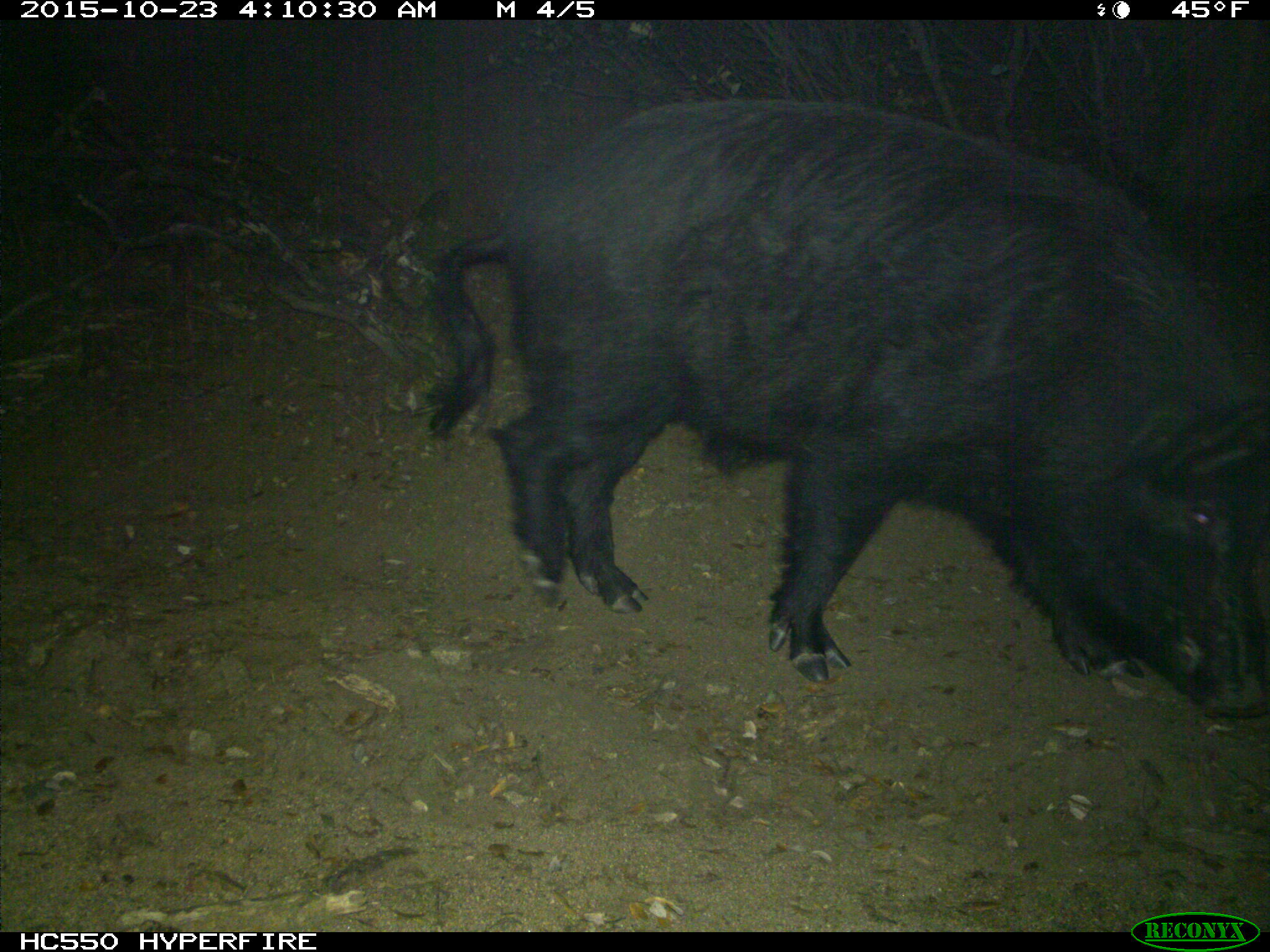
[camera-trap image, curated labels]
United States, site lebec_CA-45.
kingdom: Animalia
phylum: Chordata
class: Mammalia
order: Artiodactyla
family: Suidae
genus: Sus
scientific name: Sus scrofa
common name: wild boar